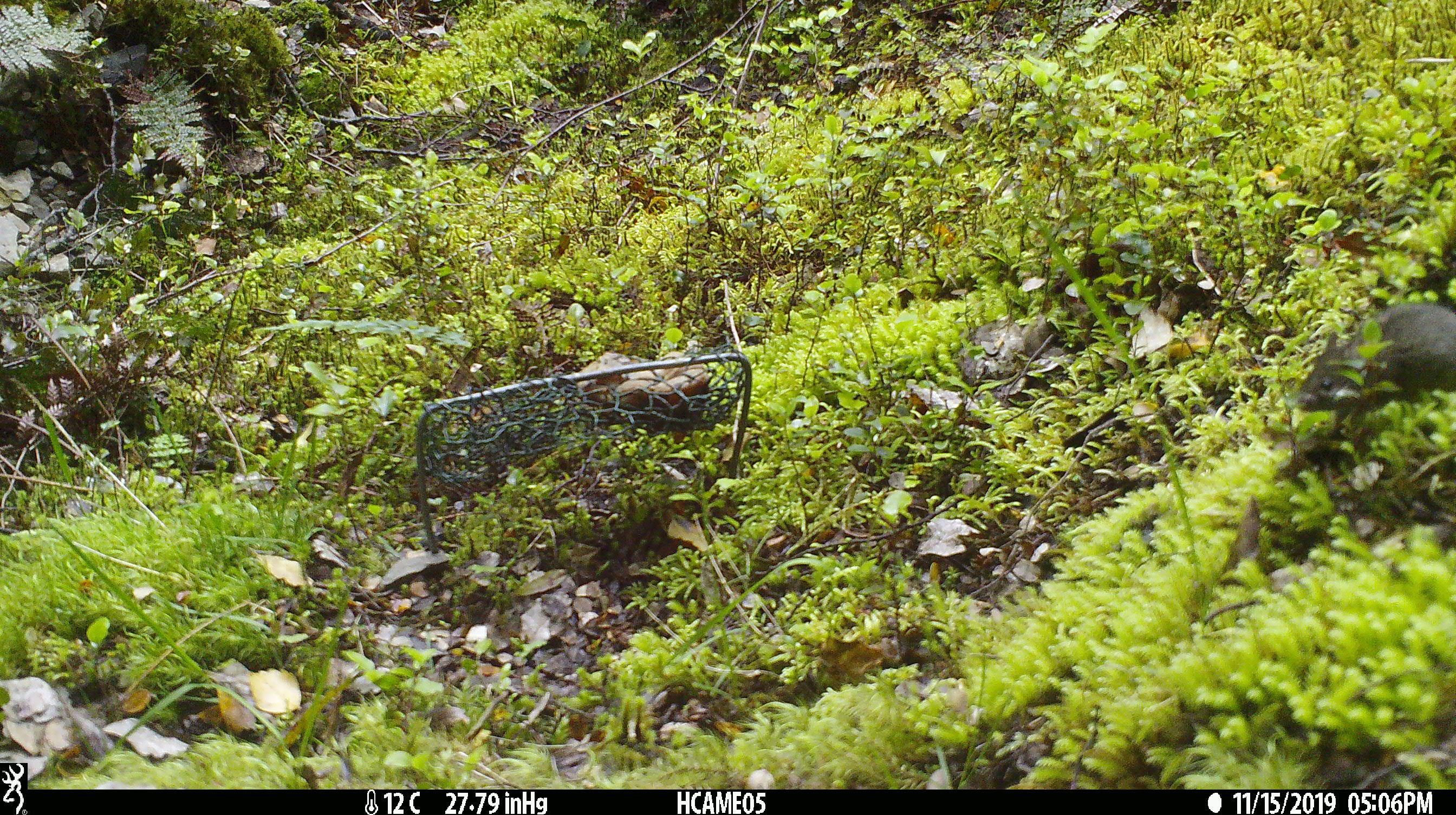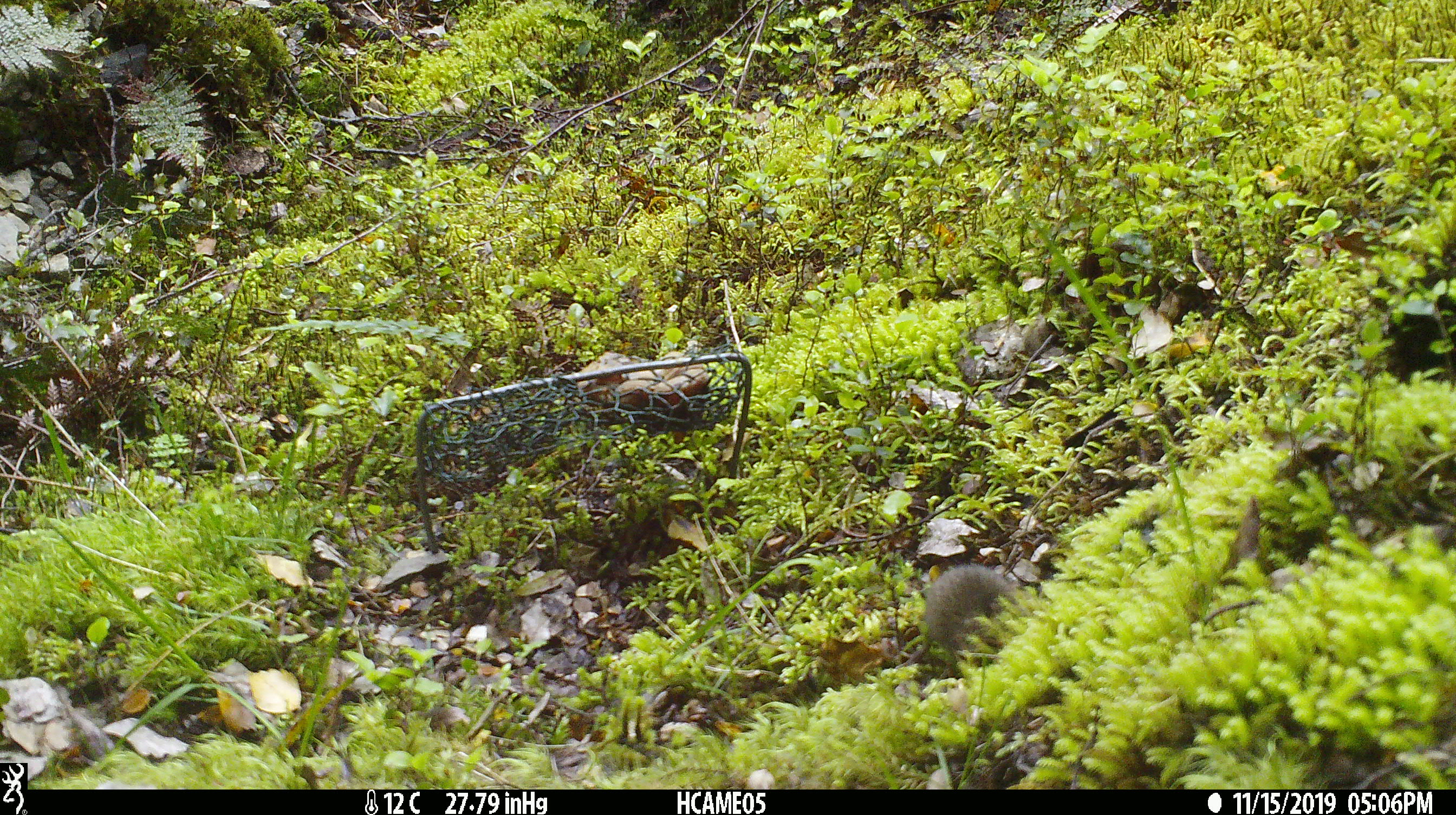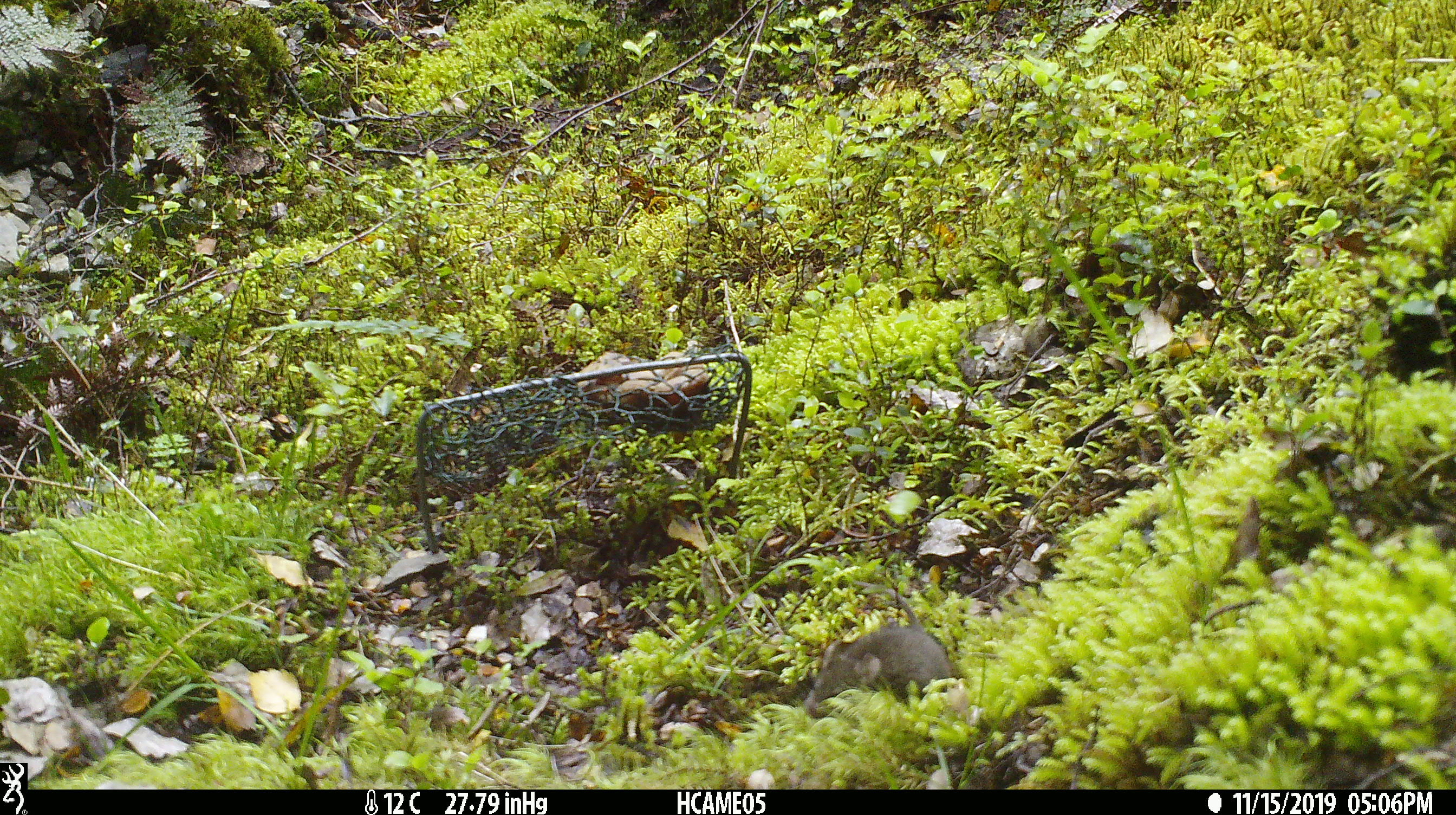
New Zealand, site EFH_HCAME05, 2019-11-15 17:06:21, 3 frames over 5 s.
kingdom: Animalia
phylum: Chordata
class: Mammalia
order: Rodentia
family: Muridae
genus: Mus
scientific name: Mus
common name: mouse